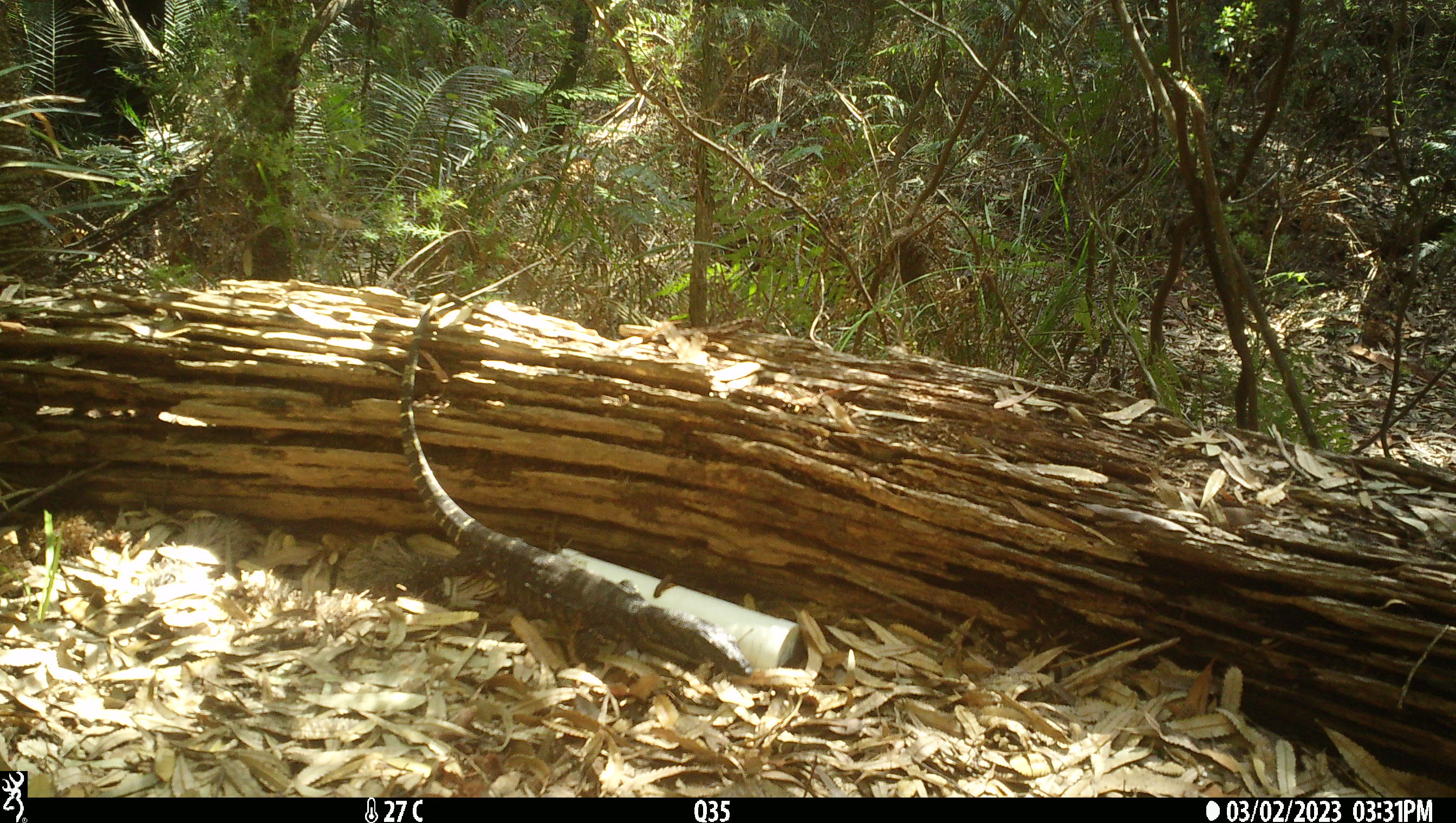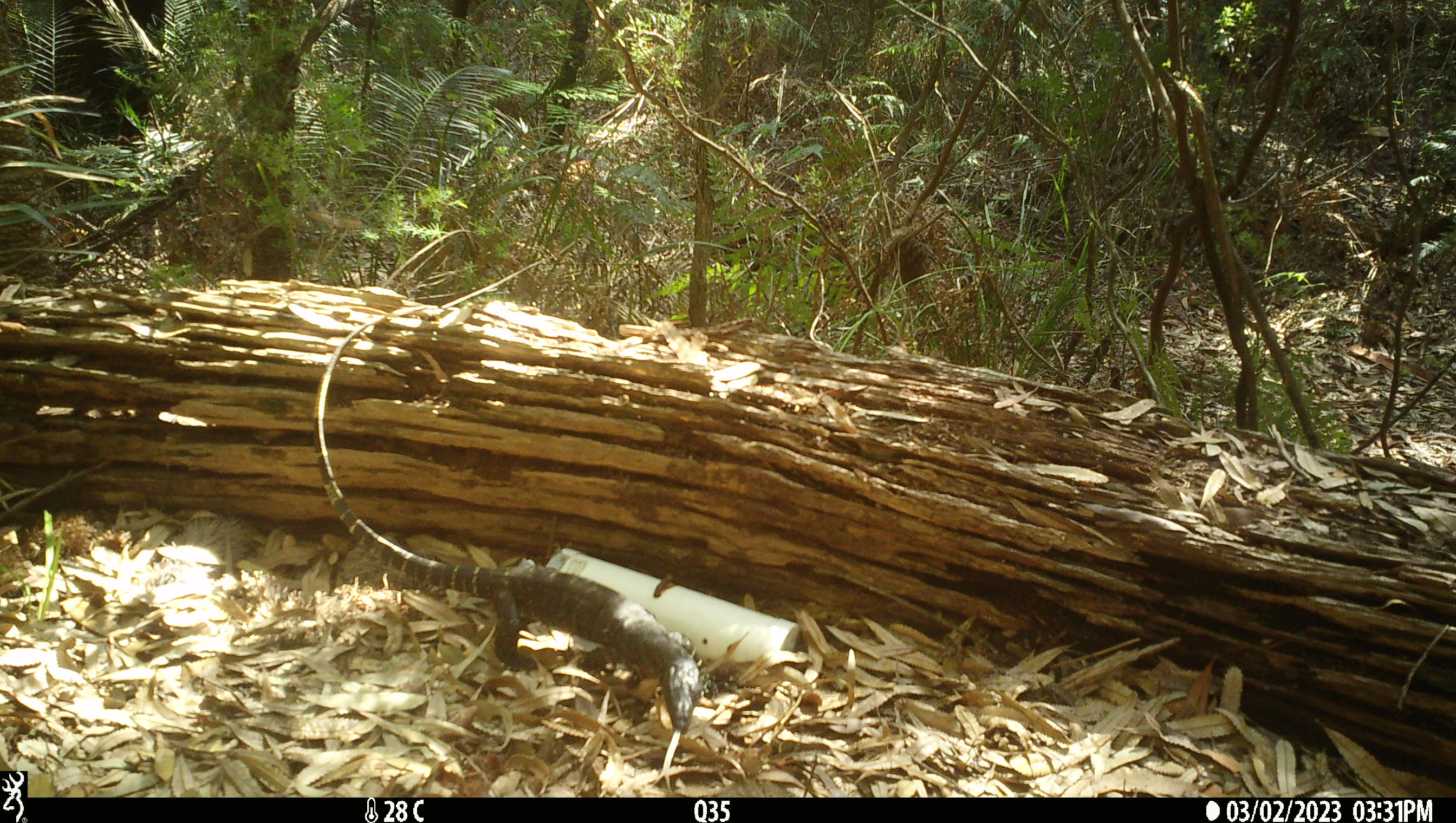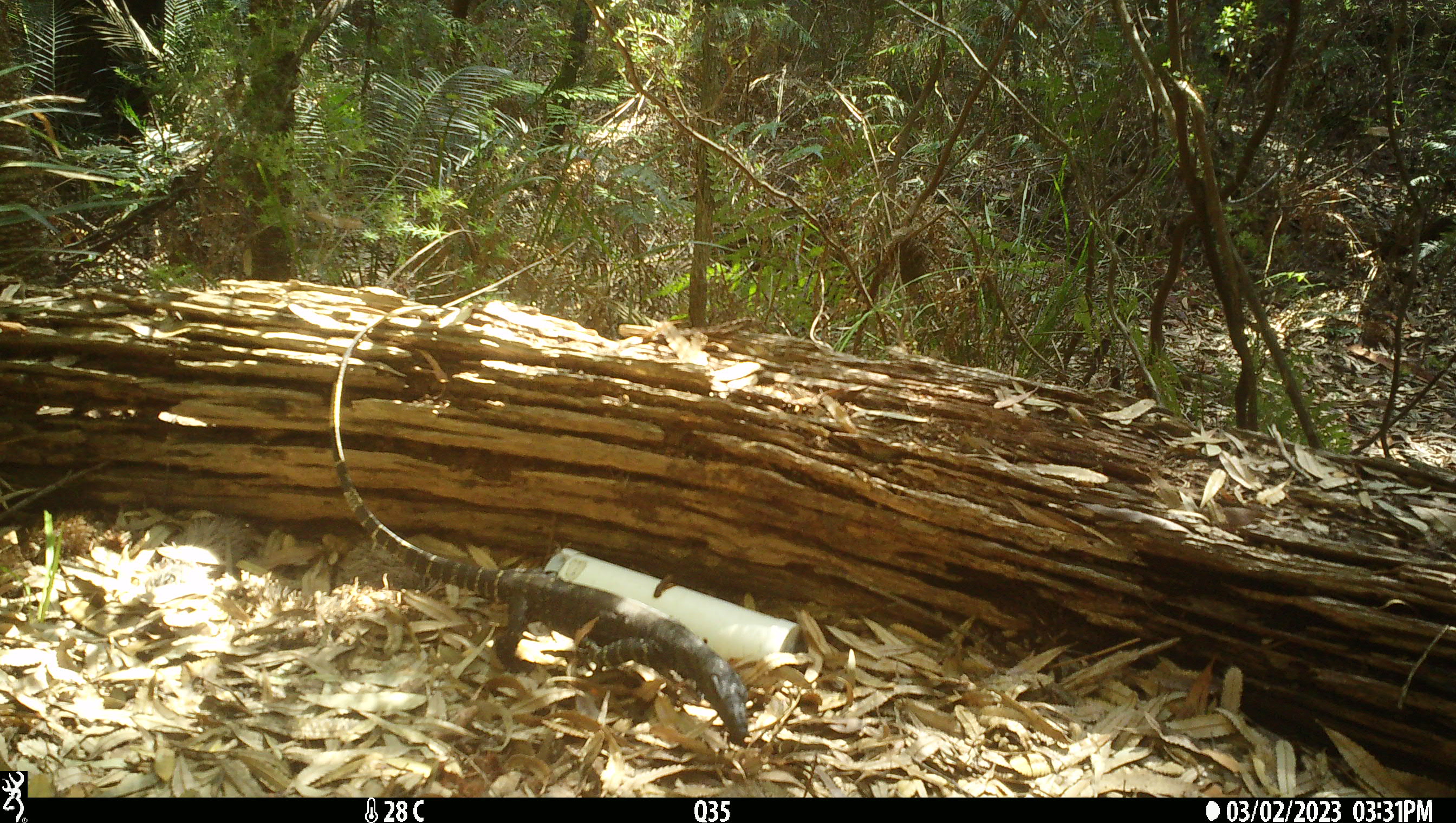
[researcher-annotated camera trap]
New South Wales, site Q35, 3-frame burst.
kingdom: Animalia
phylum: Chordata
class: Reptilia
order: Squamata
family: Varanidae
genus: Varanus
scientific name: Varanus varius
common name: lace monitor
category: goanna